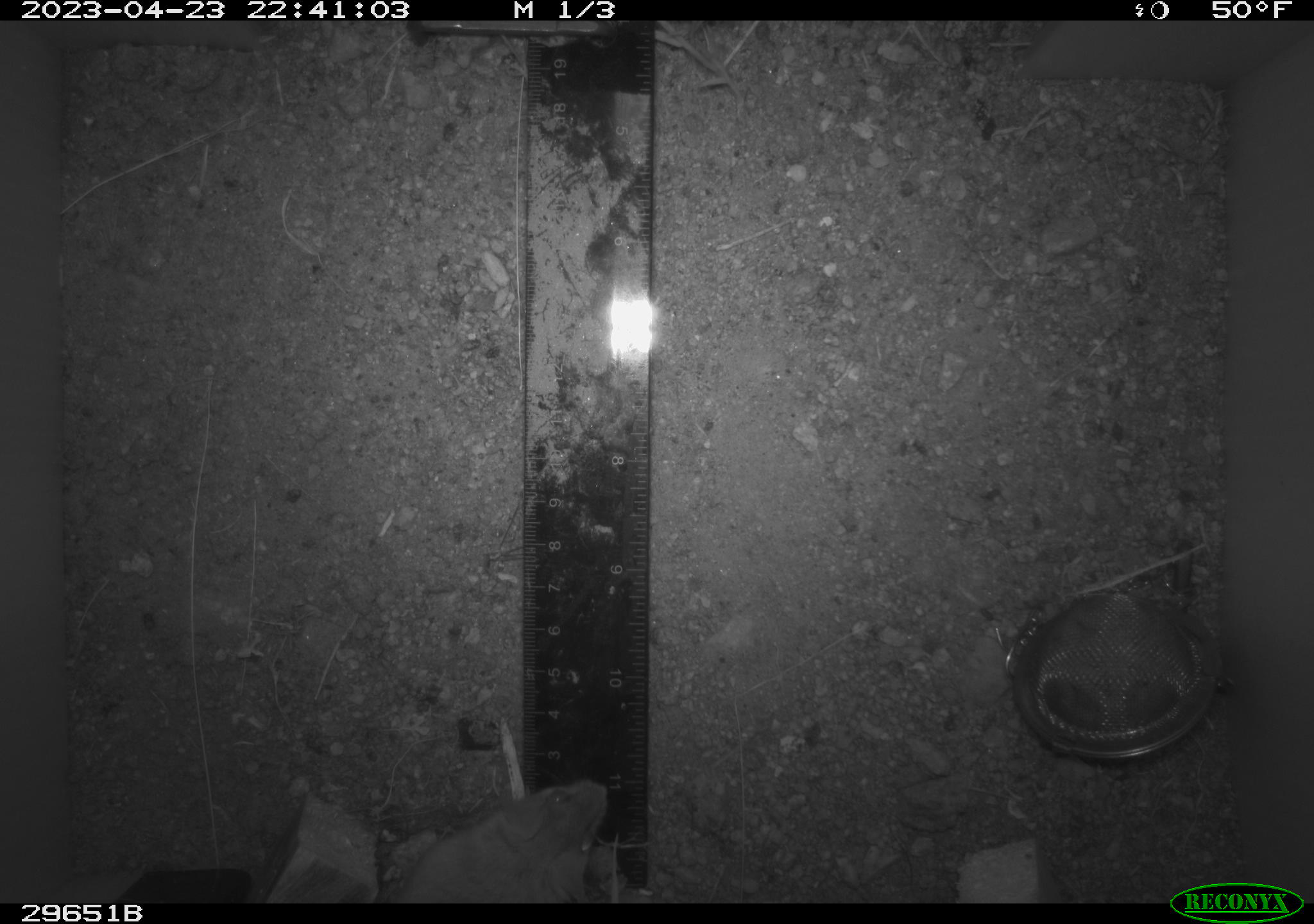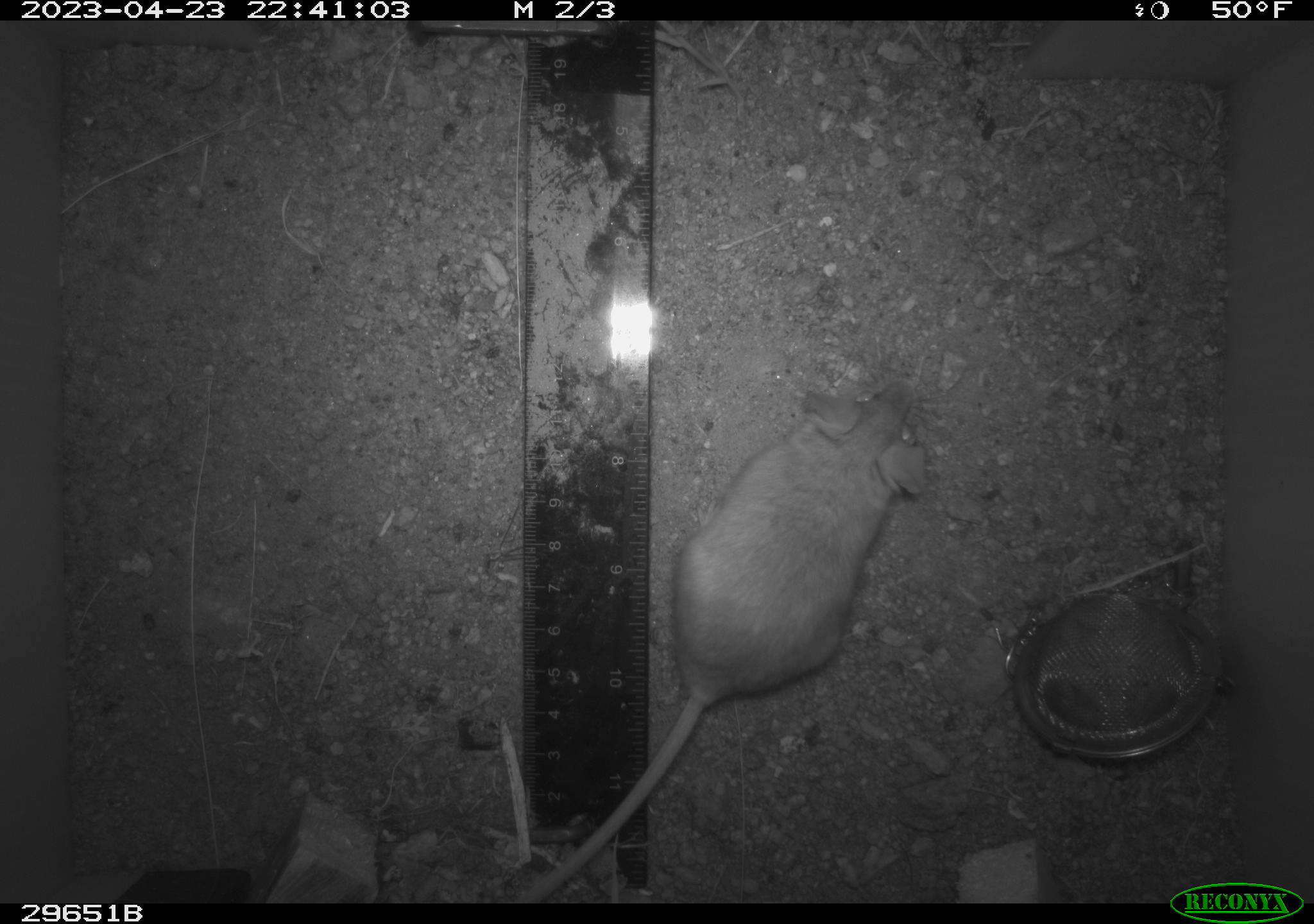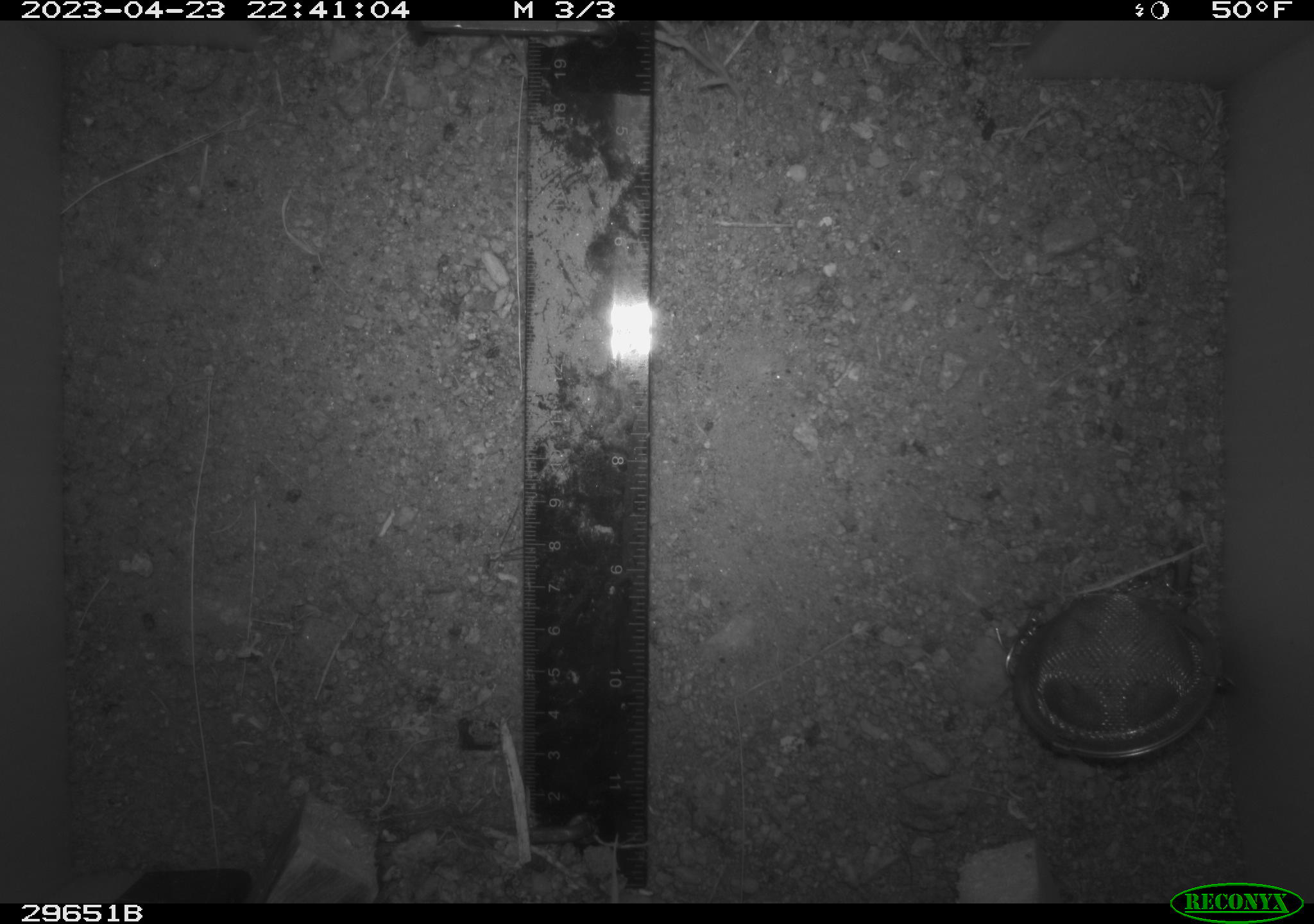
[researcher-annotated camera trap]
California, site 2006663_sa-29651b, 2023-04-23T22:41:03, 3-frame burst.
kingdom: Animalia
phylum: Chordata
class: Mammalia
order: Rodentia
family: Heteromyidae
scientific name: Heteromyidae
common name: kangaroo rats and pocket mice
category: heteromyidae family